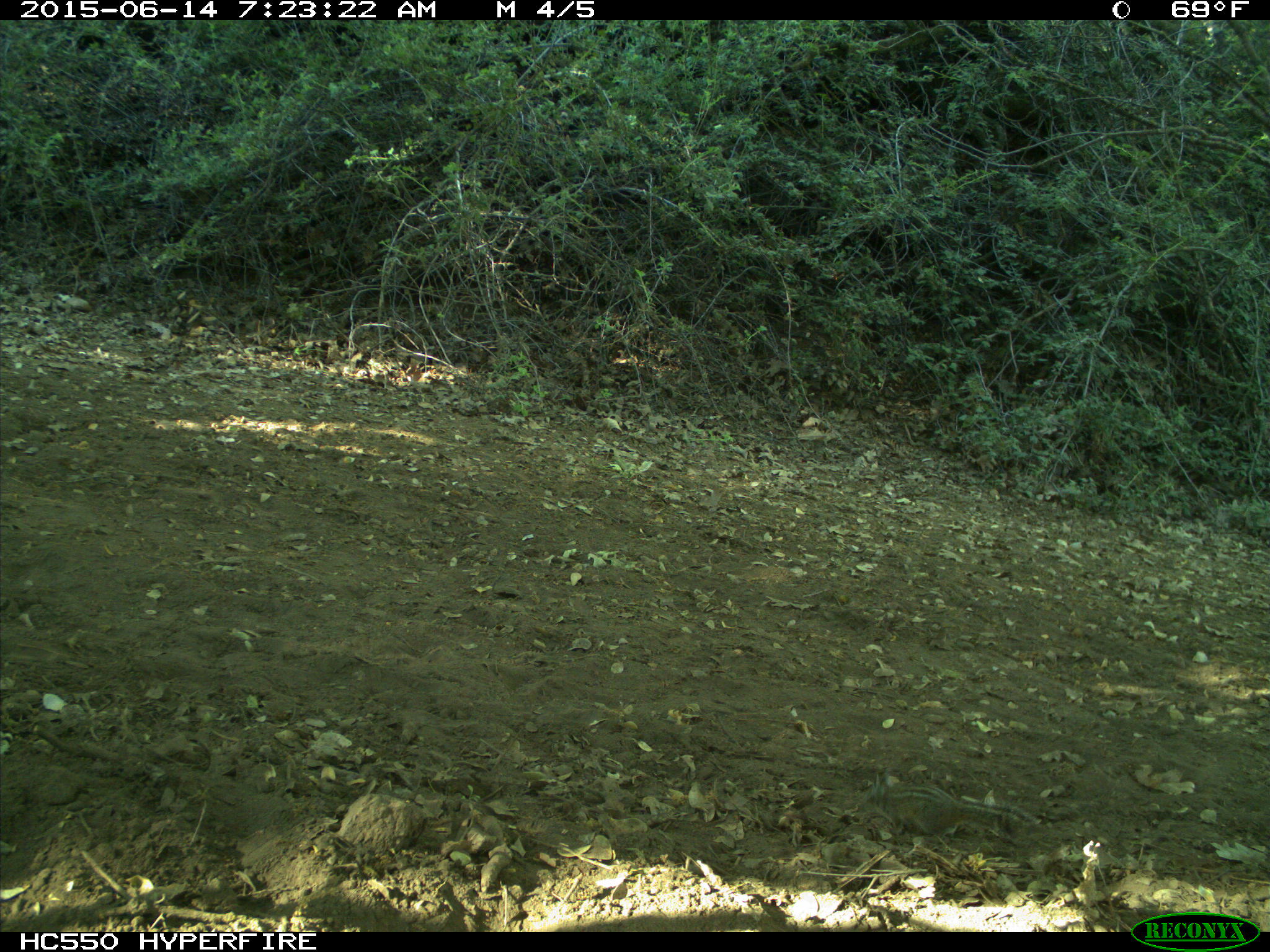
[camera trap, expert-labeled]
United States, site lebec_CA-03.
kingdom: Animalia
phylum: Chordata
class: Mammalia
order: Rodentia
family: Sciuridae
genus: Tamias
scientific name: Tamias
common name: chipmunk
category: unidentified chipmunk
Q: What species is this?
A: Unidentified chipmunk (chipmunk) (Tamias).